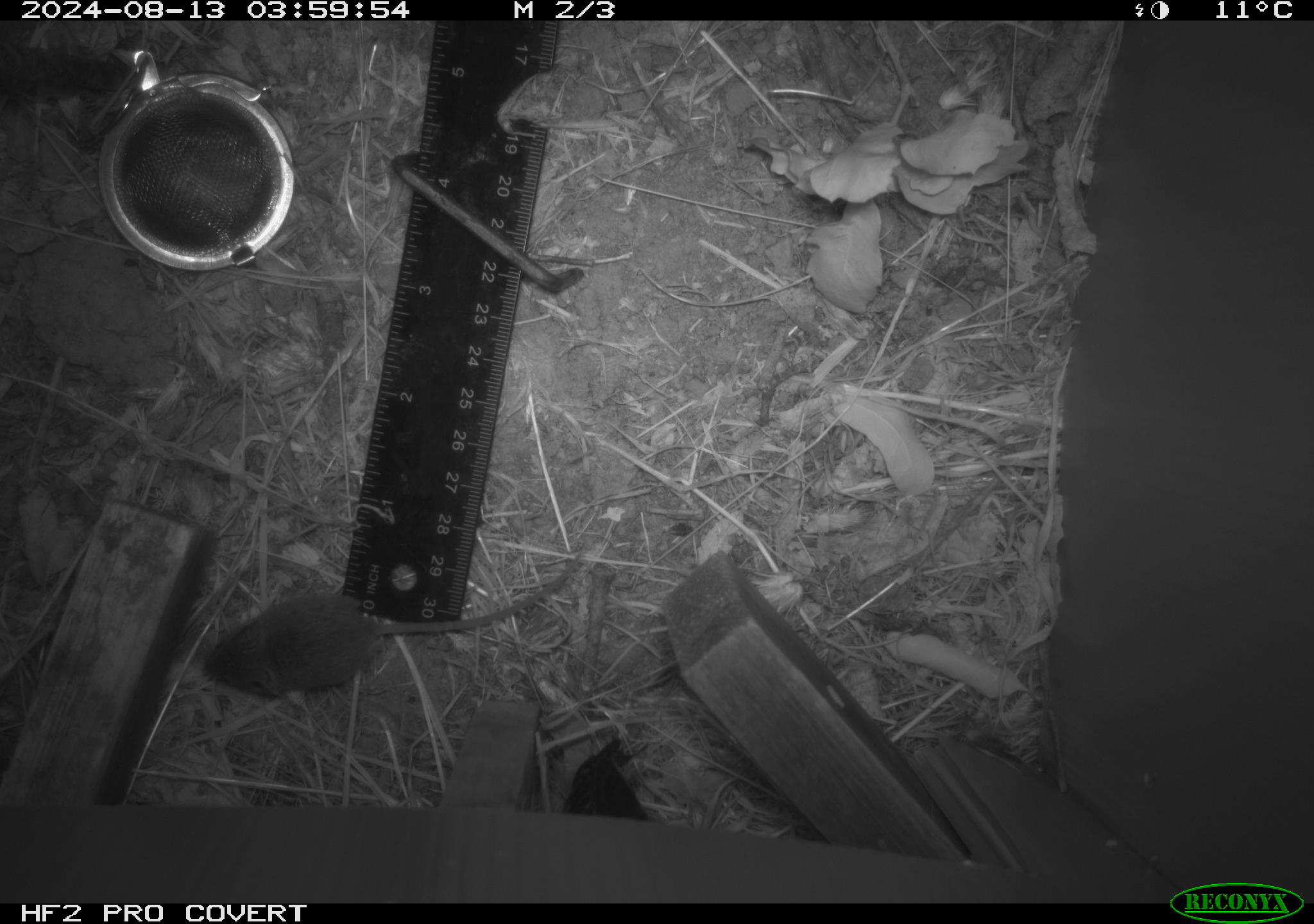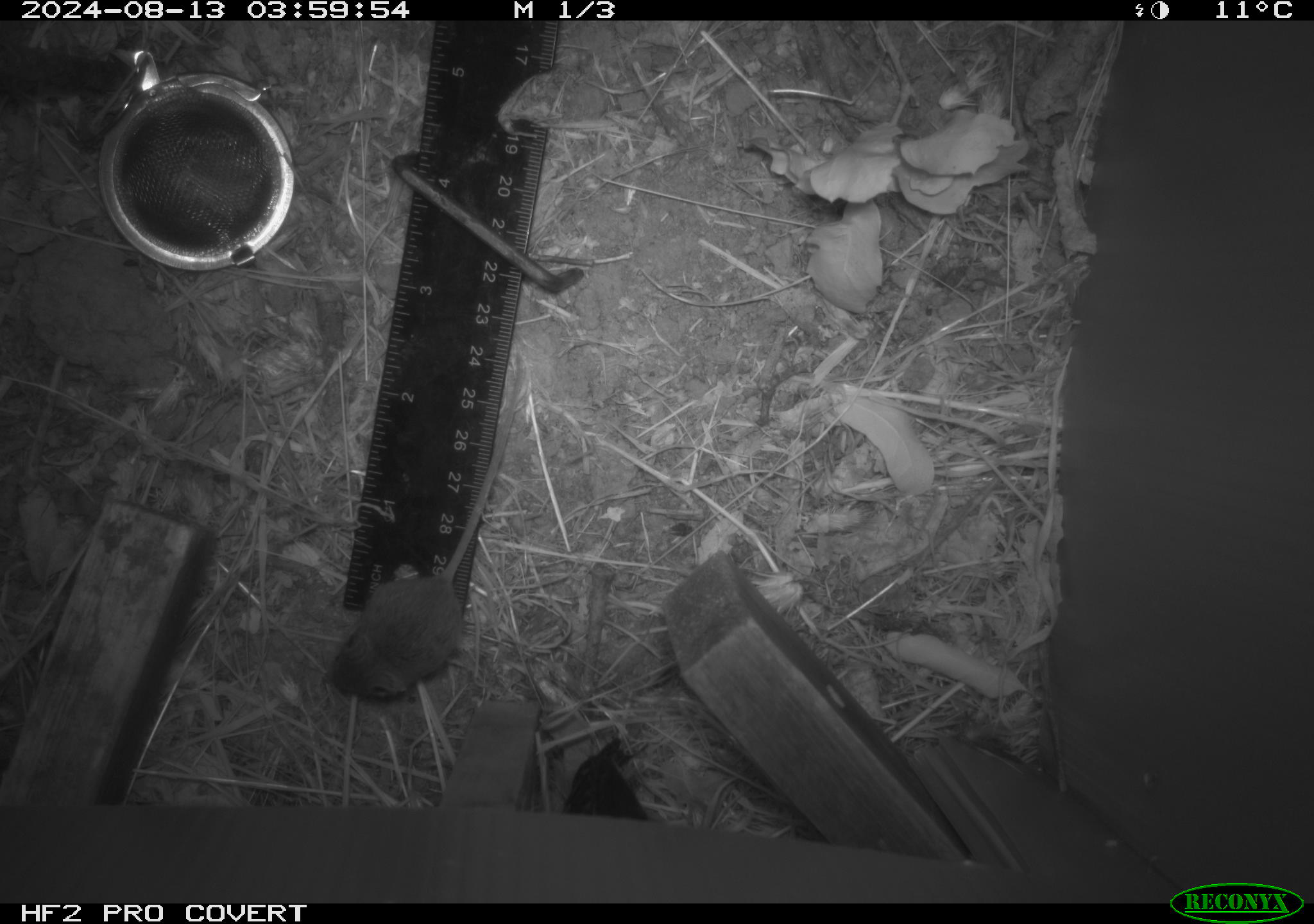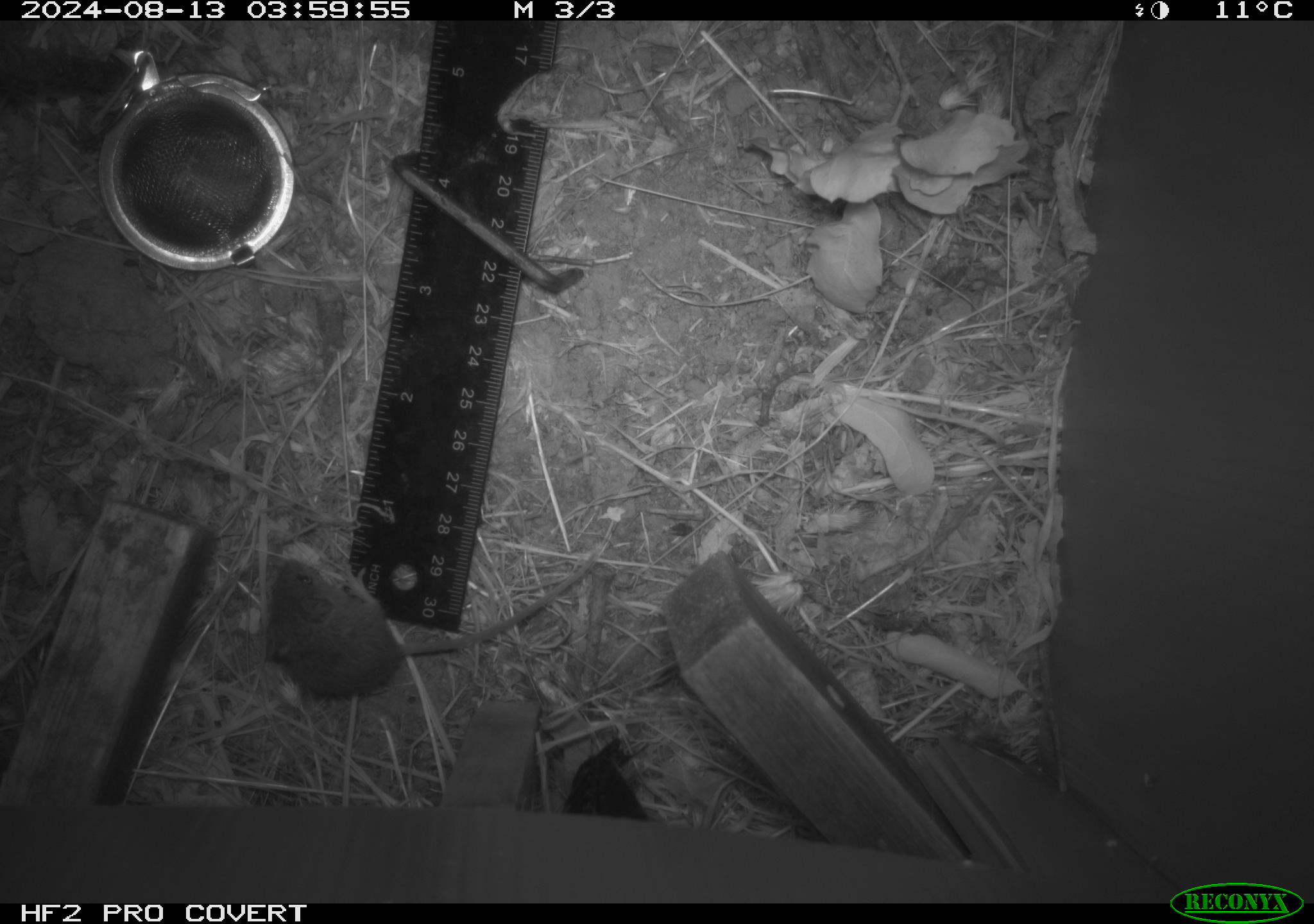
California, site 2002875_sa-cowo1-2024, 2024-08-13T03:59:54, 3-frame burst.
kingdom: Animalia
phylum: Chordata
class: Mammalia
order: Rodentia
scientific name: Rodentia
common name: mouse species